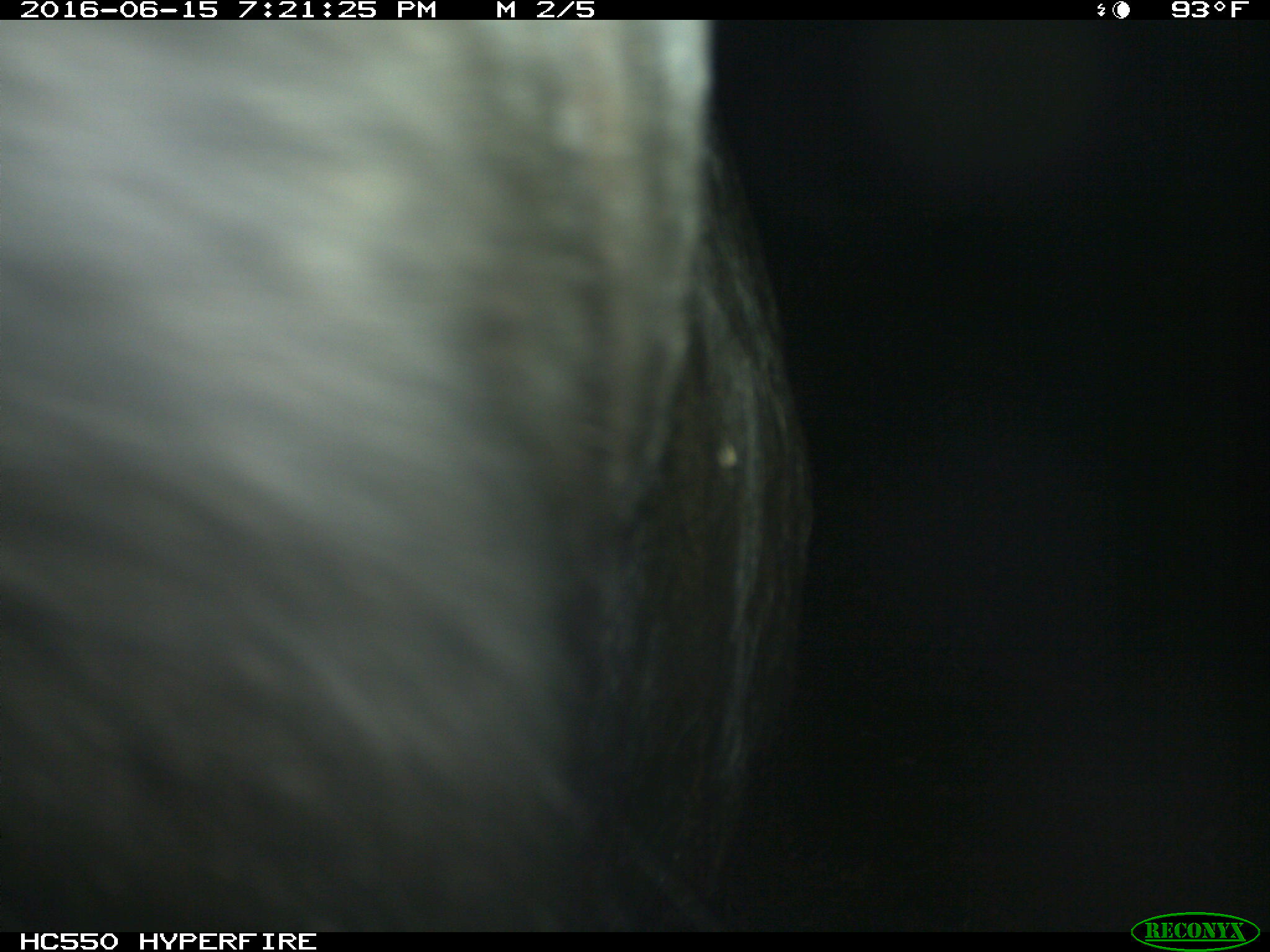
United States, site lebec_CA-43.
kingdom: Animalia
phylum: Chordata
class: Mammalia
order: Artiodactyla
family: Bovidae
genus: Bos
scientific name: Bos taurus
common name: domestic cow